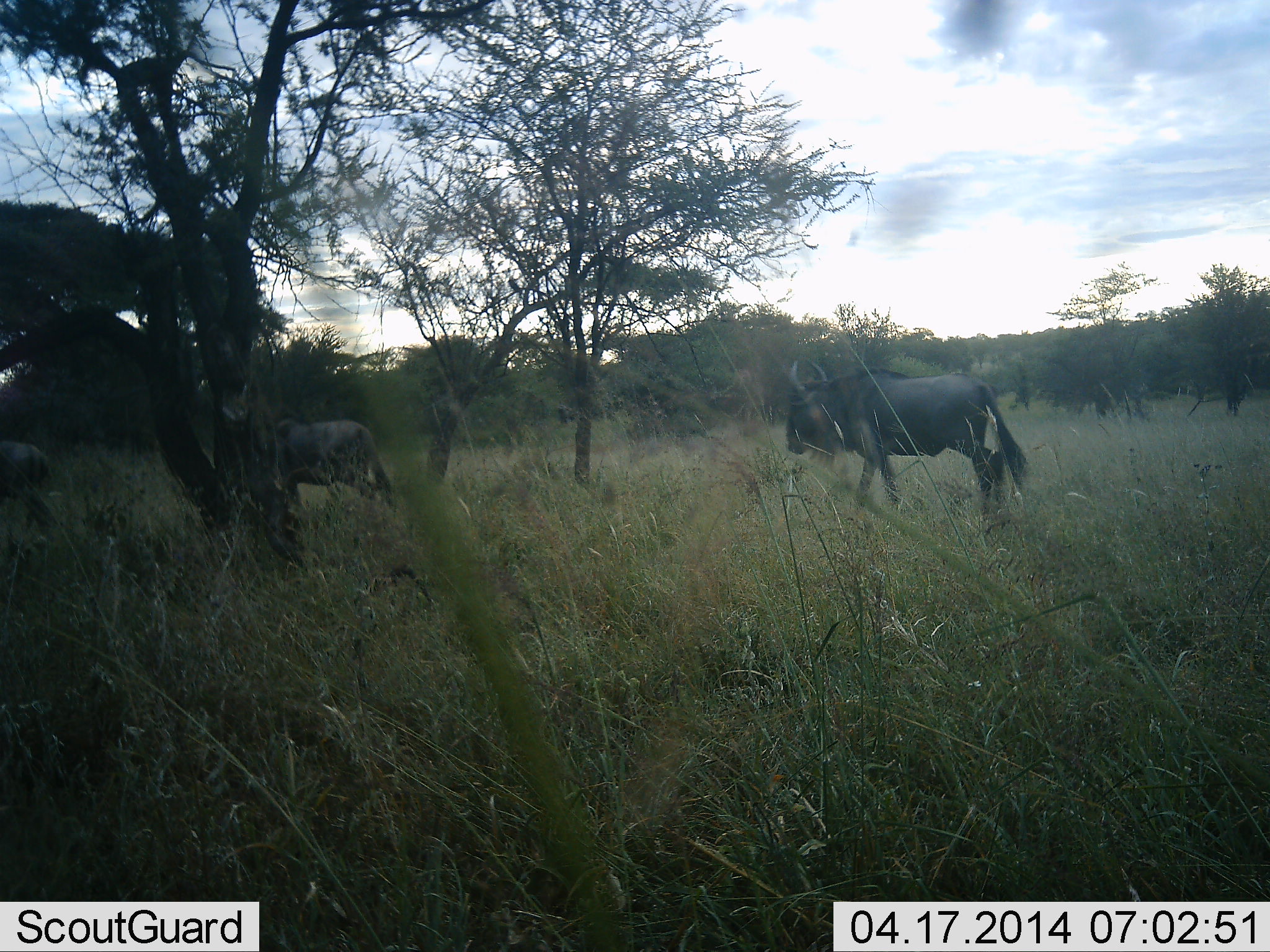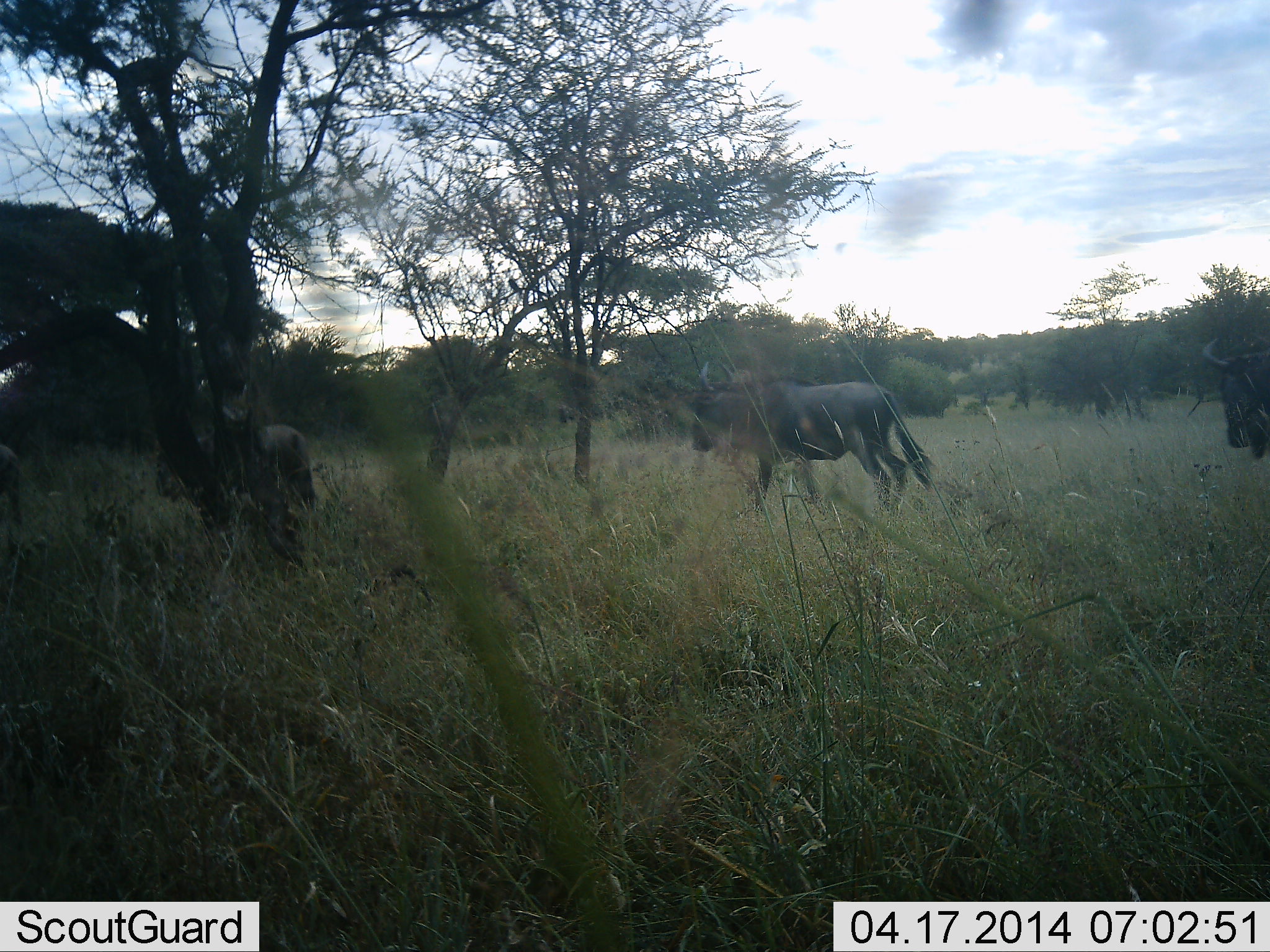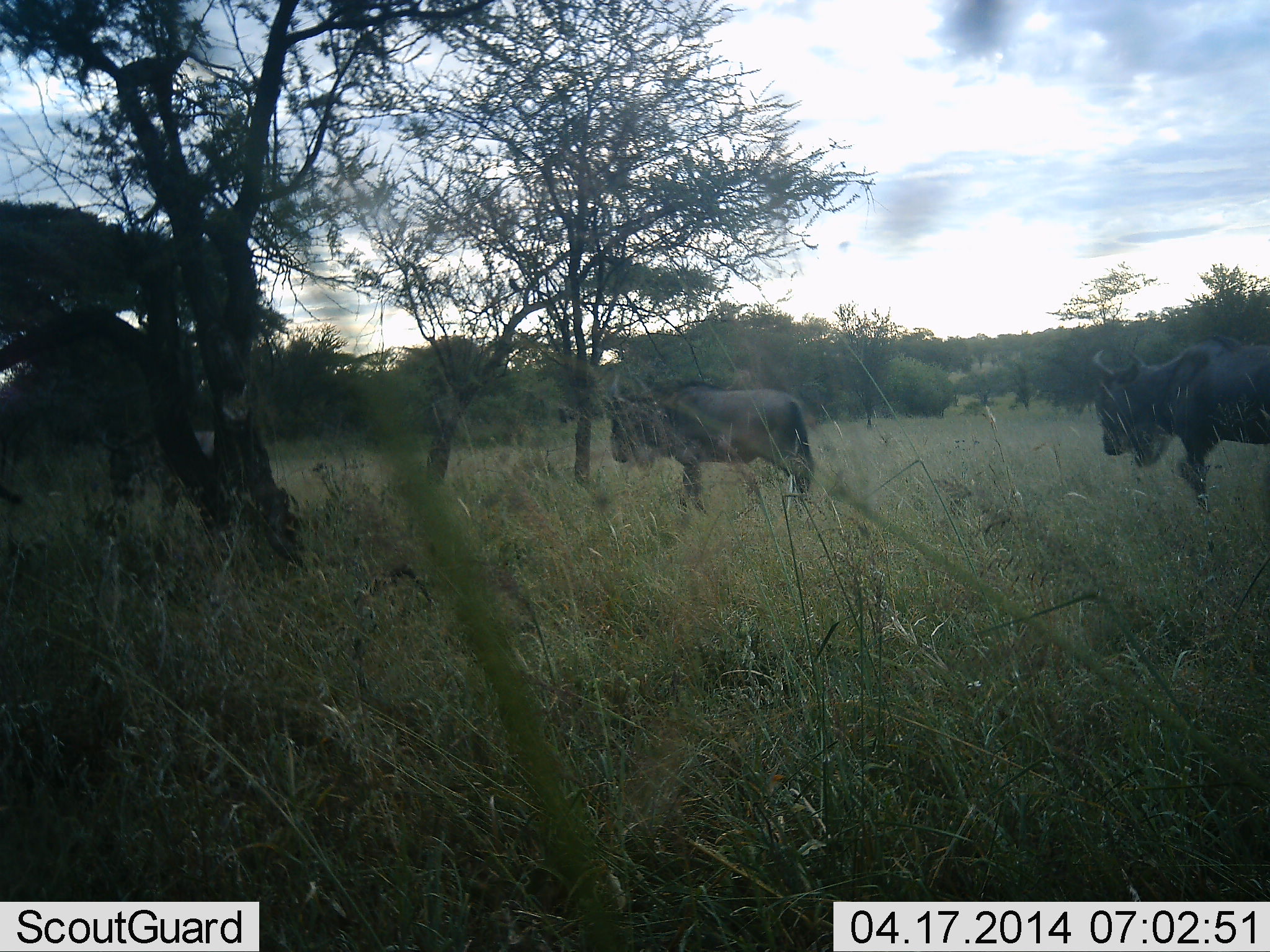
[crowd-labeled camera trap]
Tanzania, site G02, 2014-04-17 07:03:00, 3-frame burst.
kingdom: Animalia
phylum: Chordata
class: Mammalia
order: Artiodactyla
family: Bovidae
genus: Connochaetes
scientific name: Connochaetes taurinus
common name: blue wildebeest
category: wildebeest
Wildebeest (blue wildebeest) (Connochaetes taurinus), count 4. Behavior (volunteer vote fractions): standing 0%, resting 0%, moving 100%, interacting 0%. Young present (vote fraction): 0%. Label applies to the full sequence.